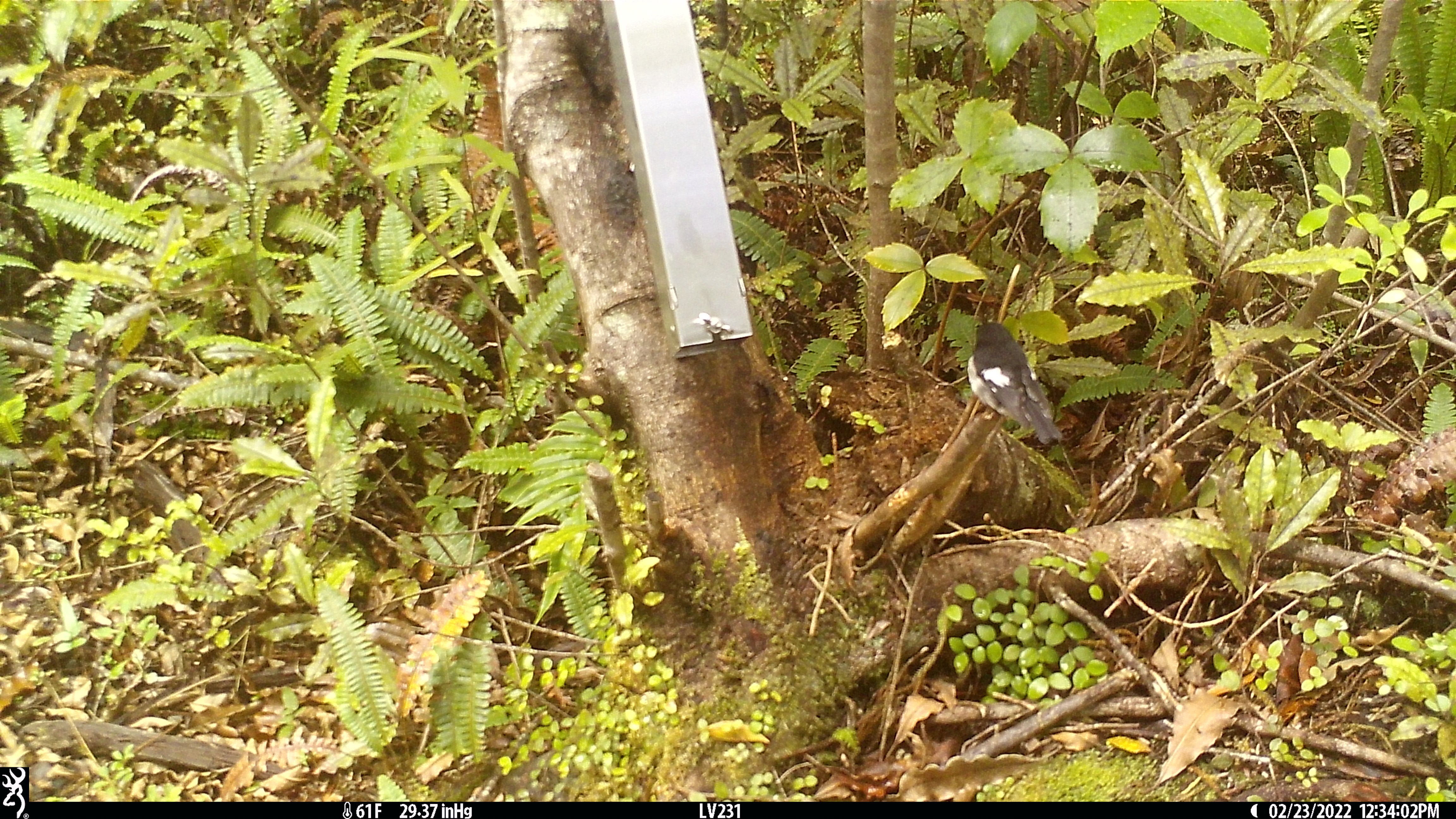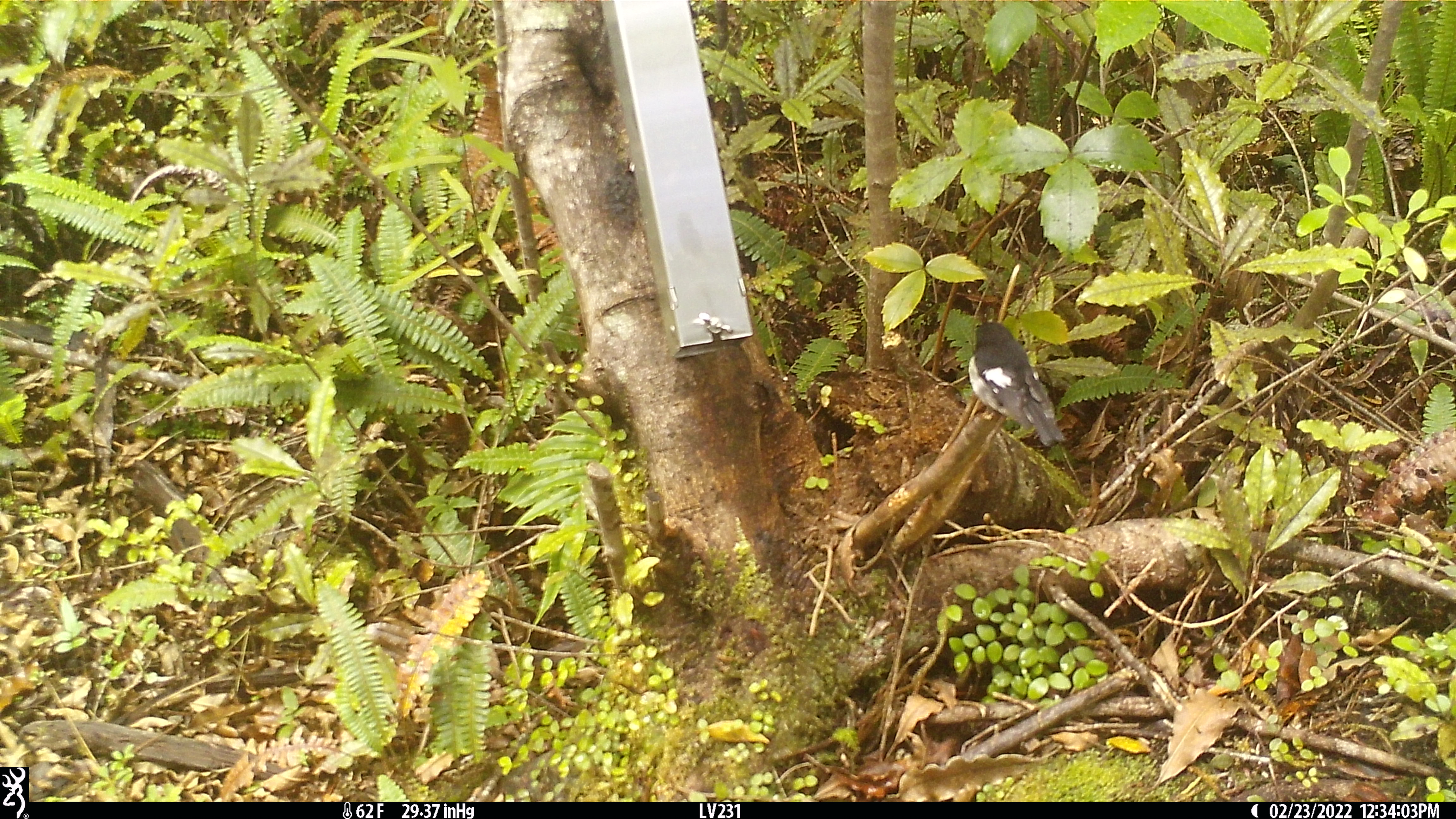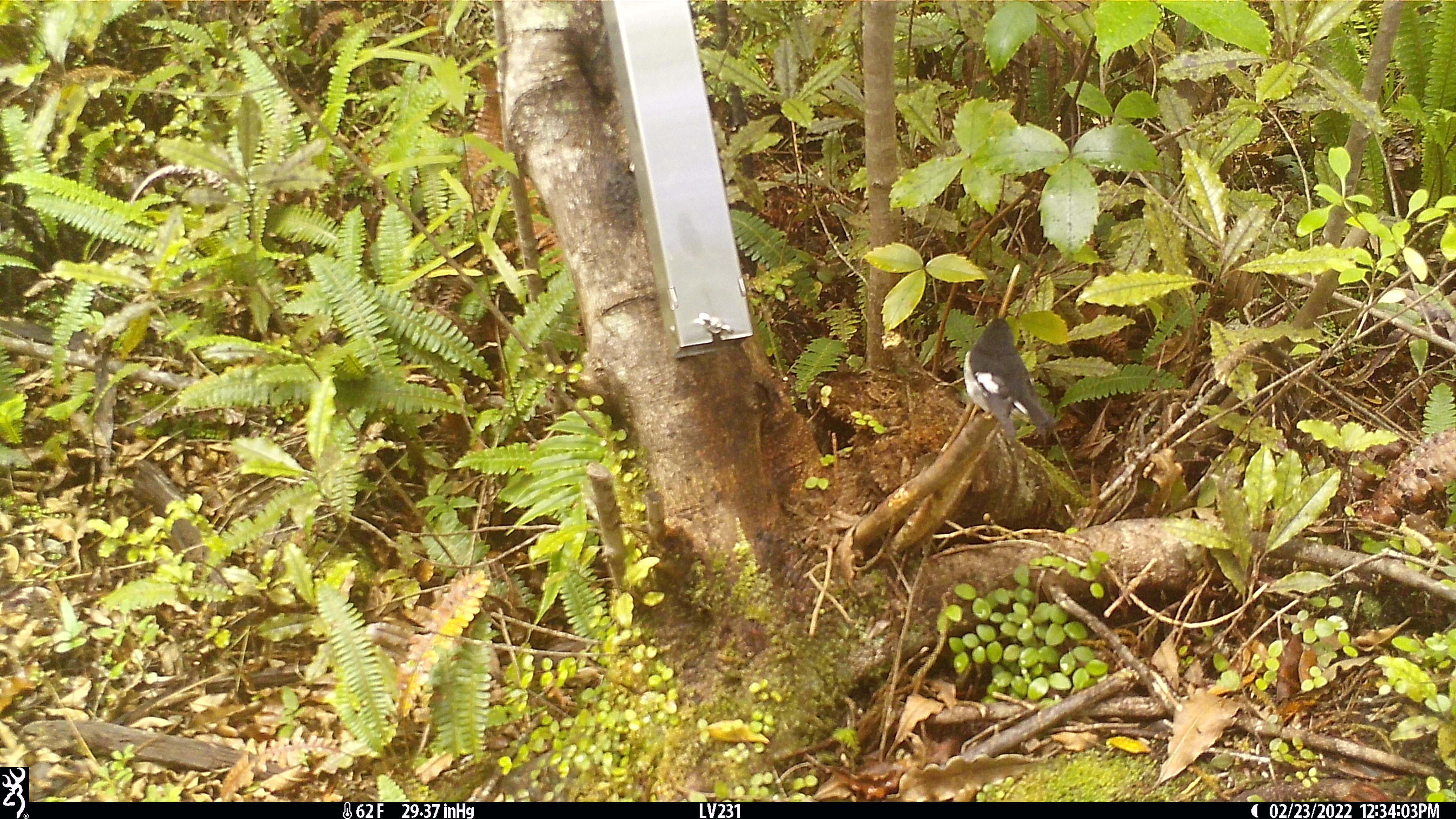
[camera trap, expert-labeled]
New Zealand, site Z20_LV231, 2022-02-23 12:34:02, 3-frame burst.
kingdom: Animalia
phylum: Chordata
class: Aves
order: Passeriformes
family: Petroicidae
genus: Petroica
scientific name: Petroica macrocephala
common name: tomtit